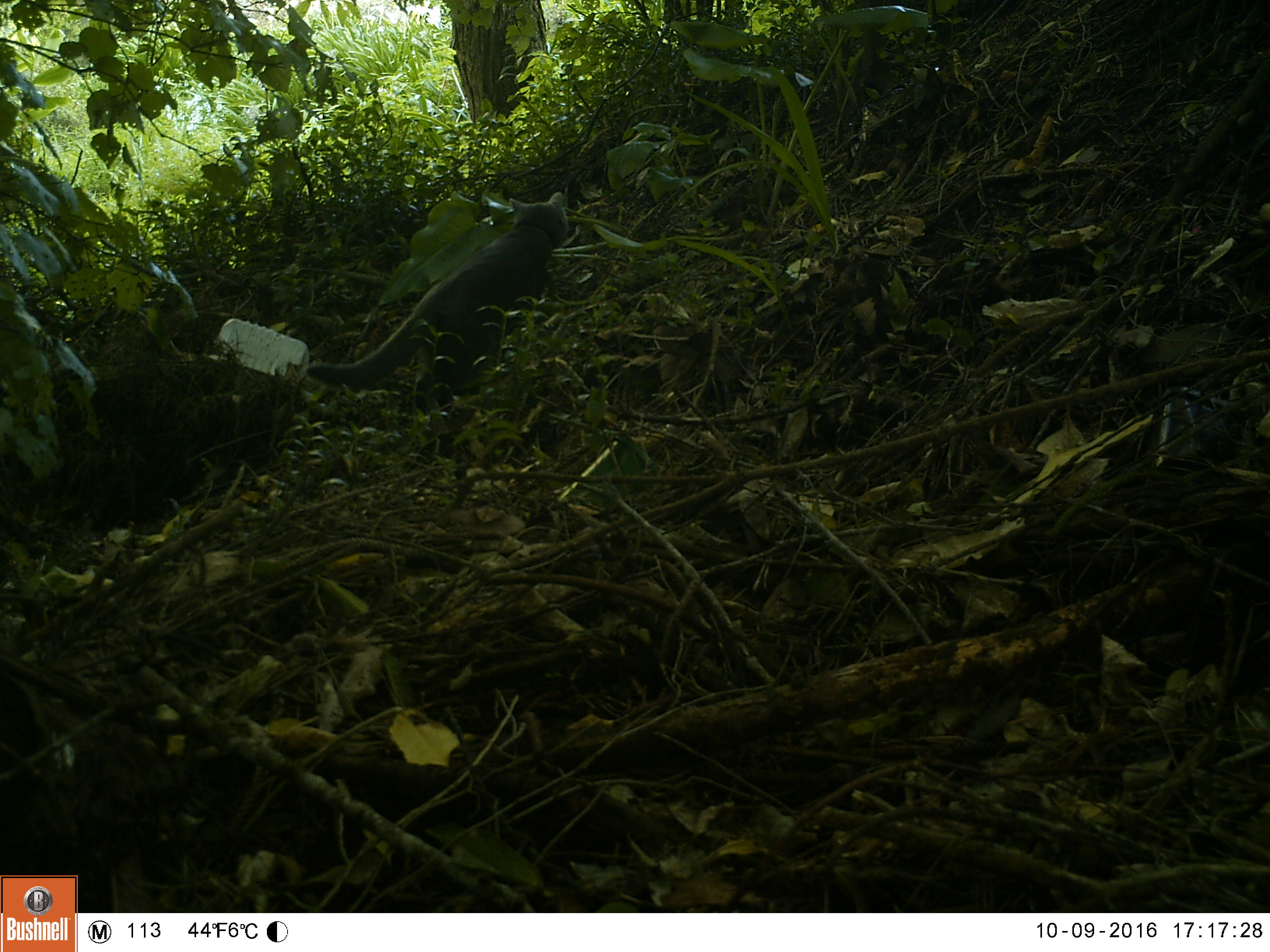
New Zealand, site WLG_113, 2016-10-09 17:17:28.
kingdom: Animalia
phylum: Chordata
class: Mammalia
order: Carnivora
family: Felidae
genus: Felis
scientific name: Felis catus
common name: domestic cat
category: cat